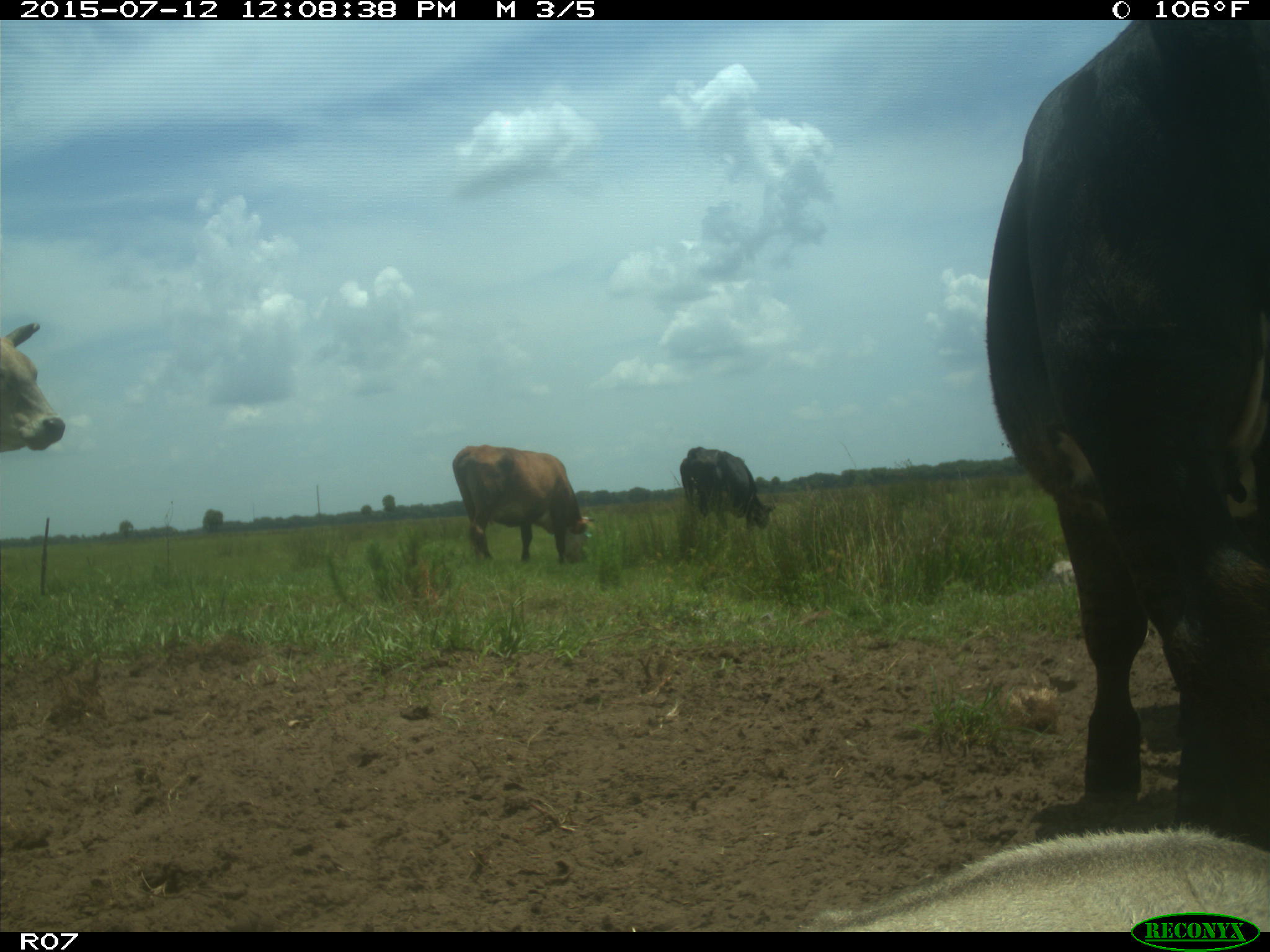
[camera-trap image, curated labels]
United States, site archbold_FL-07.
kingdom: Animalia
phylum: Chordata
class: Mammalia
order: Artiodactyla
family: Bovidae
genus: Bos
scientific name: Bos taurus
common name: domestic cow